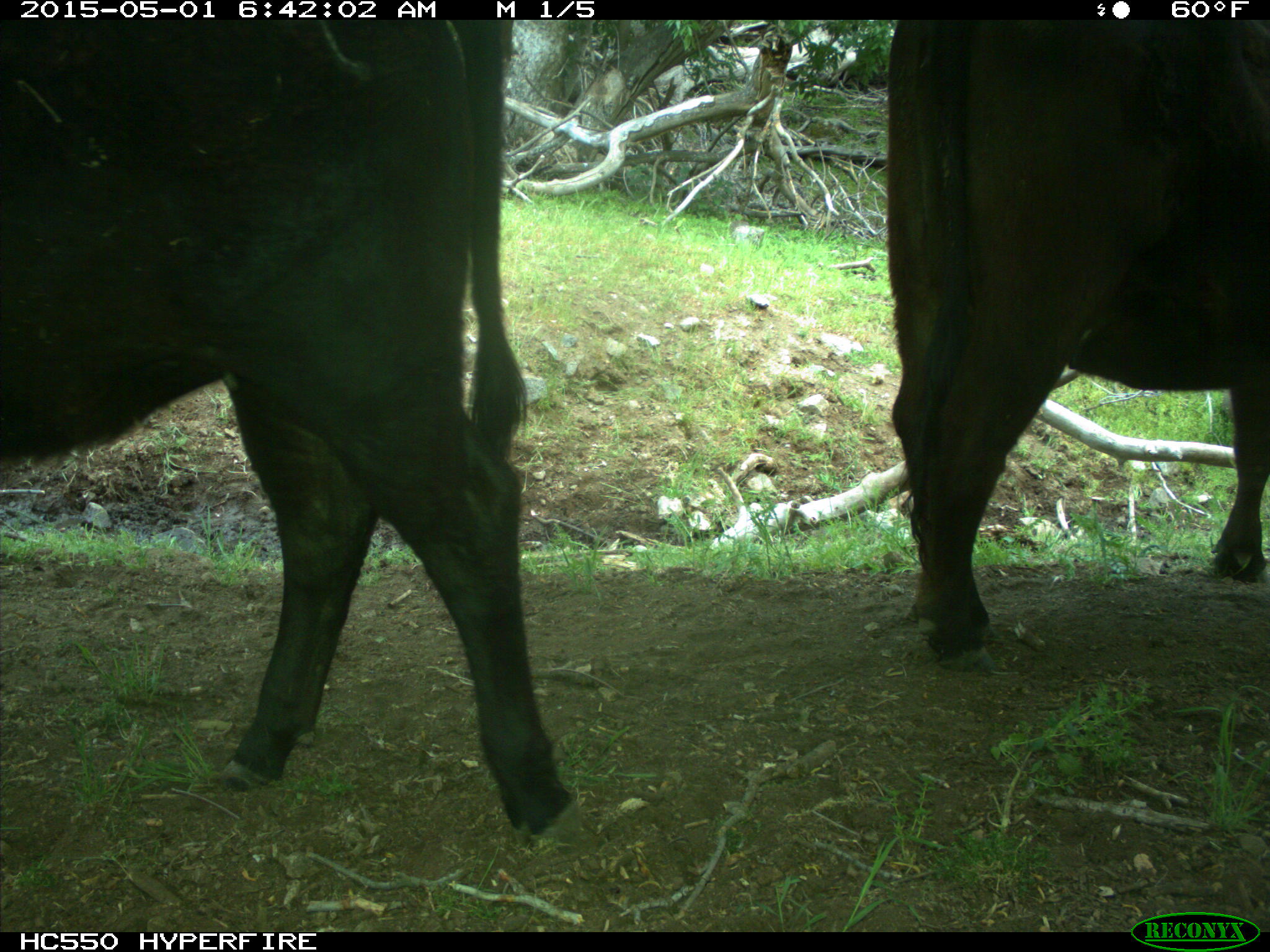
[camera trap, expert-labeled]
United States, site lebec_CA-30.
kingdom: Animalia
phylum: Chordata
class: Mammalia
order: Artiodactyla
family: Bovidae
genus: Bos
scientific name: Bos taurus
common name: domestic cow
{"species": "Bos taurus (domestic cow)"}